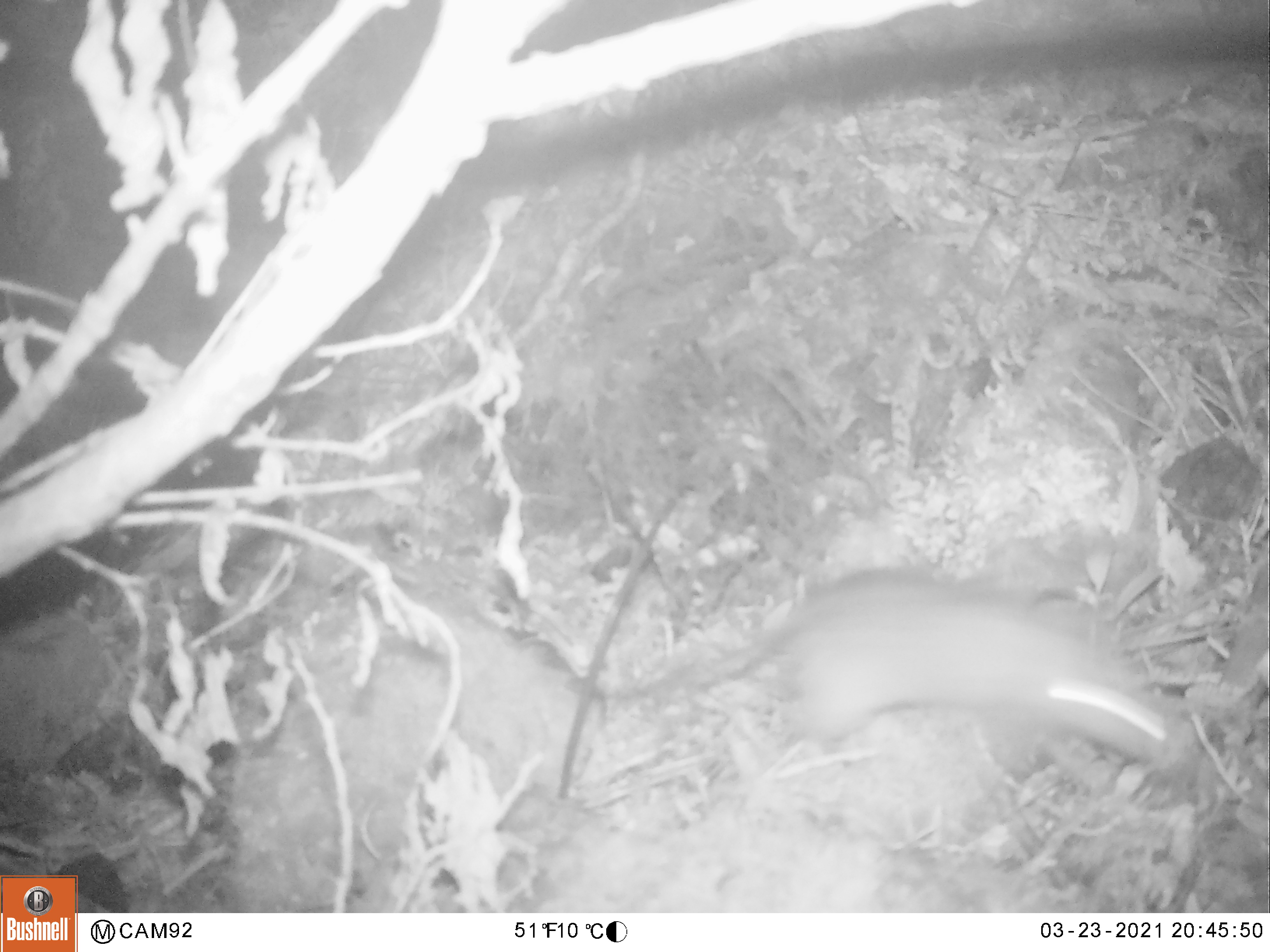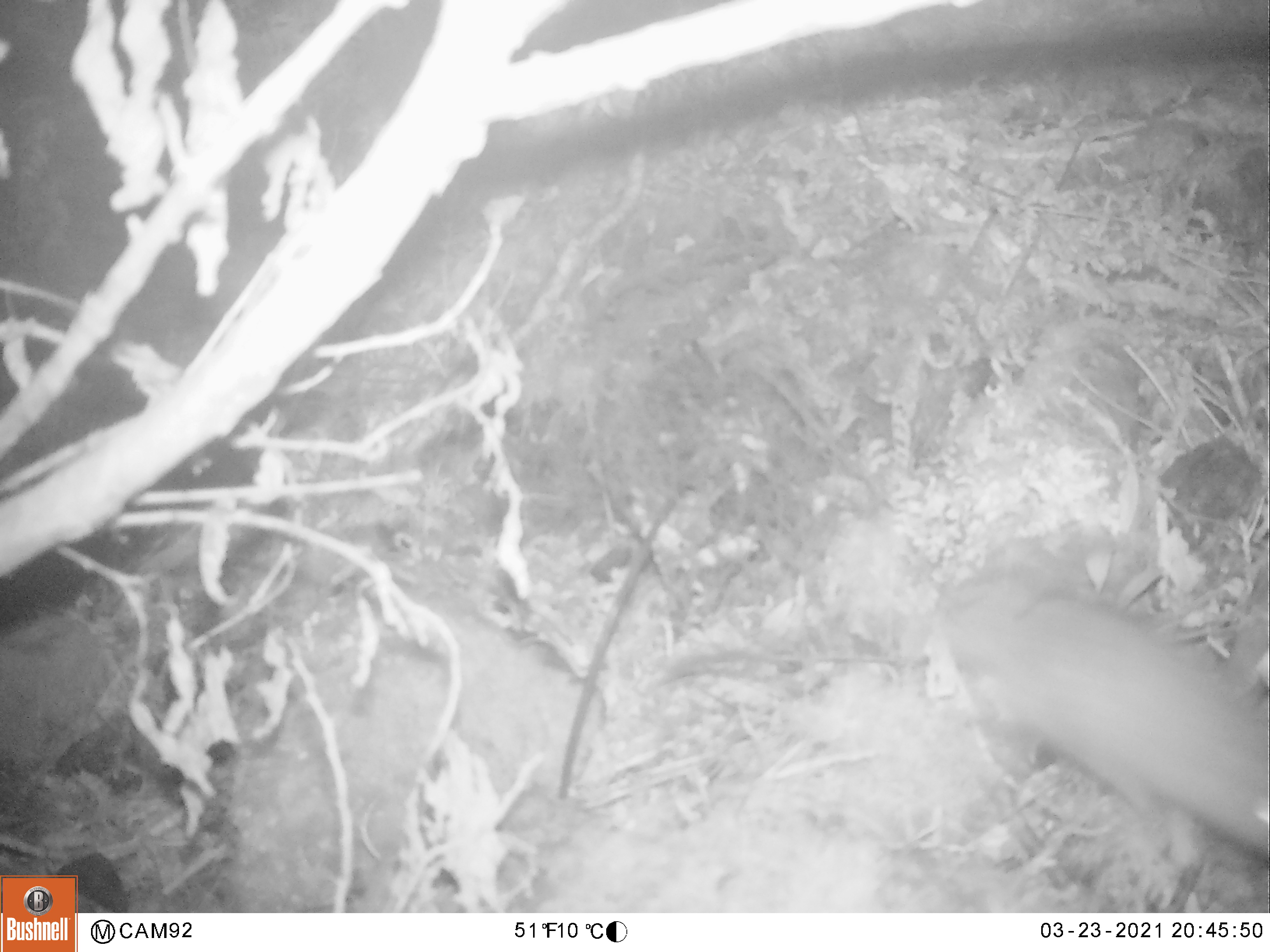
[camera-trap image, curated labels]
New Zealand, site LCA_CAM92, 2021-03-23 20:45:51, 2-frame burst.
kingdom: Animalia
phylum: Chordata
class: Mammalia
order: Rodentia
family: Muridae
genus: Rattus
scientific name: Rattus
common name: rat